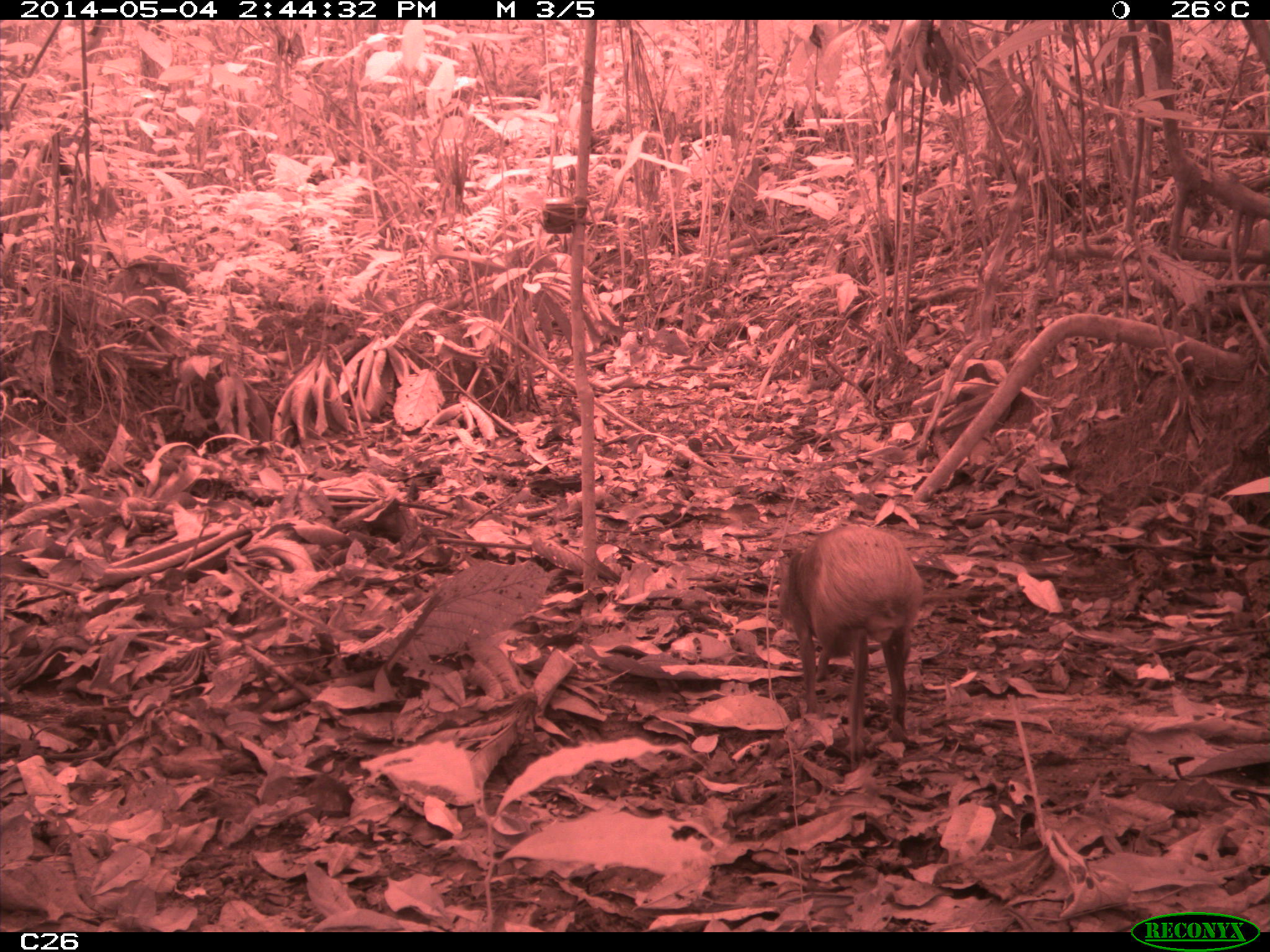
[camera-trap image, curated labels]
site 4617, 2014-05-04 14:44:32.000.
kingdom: Animalia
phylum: Chordata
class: Mammalia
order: Rodentia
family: Dasyproctidae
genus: Dasyprocta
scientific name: Dasyprocta leporina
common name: red-rumped agouti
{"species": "Dasyprocta leporina (red-rumped agouti)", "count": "1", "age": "adult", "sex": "male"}